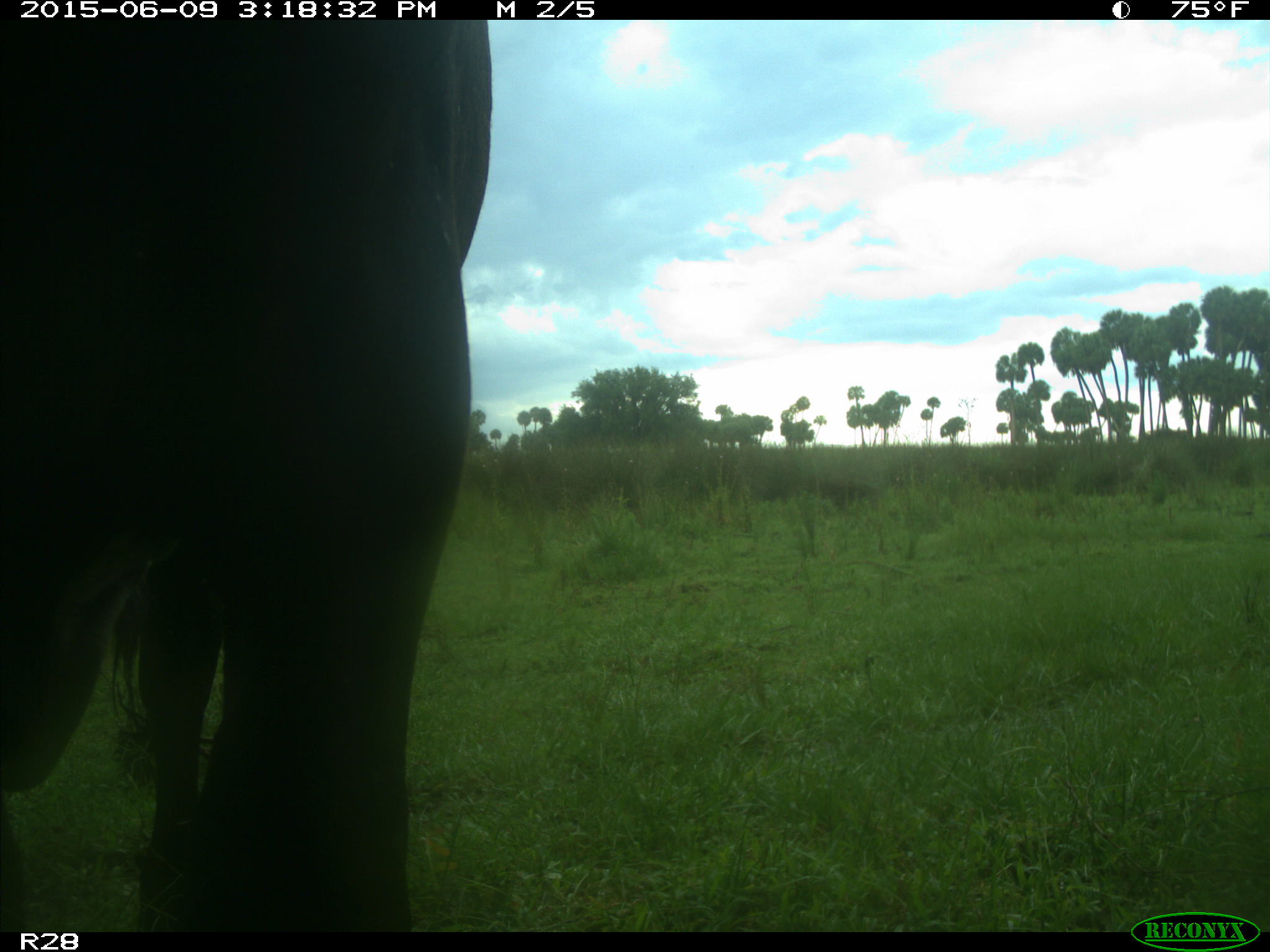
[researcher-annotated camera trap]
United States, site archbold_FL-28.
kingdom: Animalia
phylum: Chordata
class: Mammalia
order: Artiodactyla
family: Bovidae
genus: Bos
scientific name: Bos taurus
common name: domestic cow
Bos taurus (domestic cow).